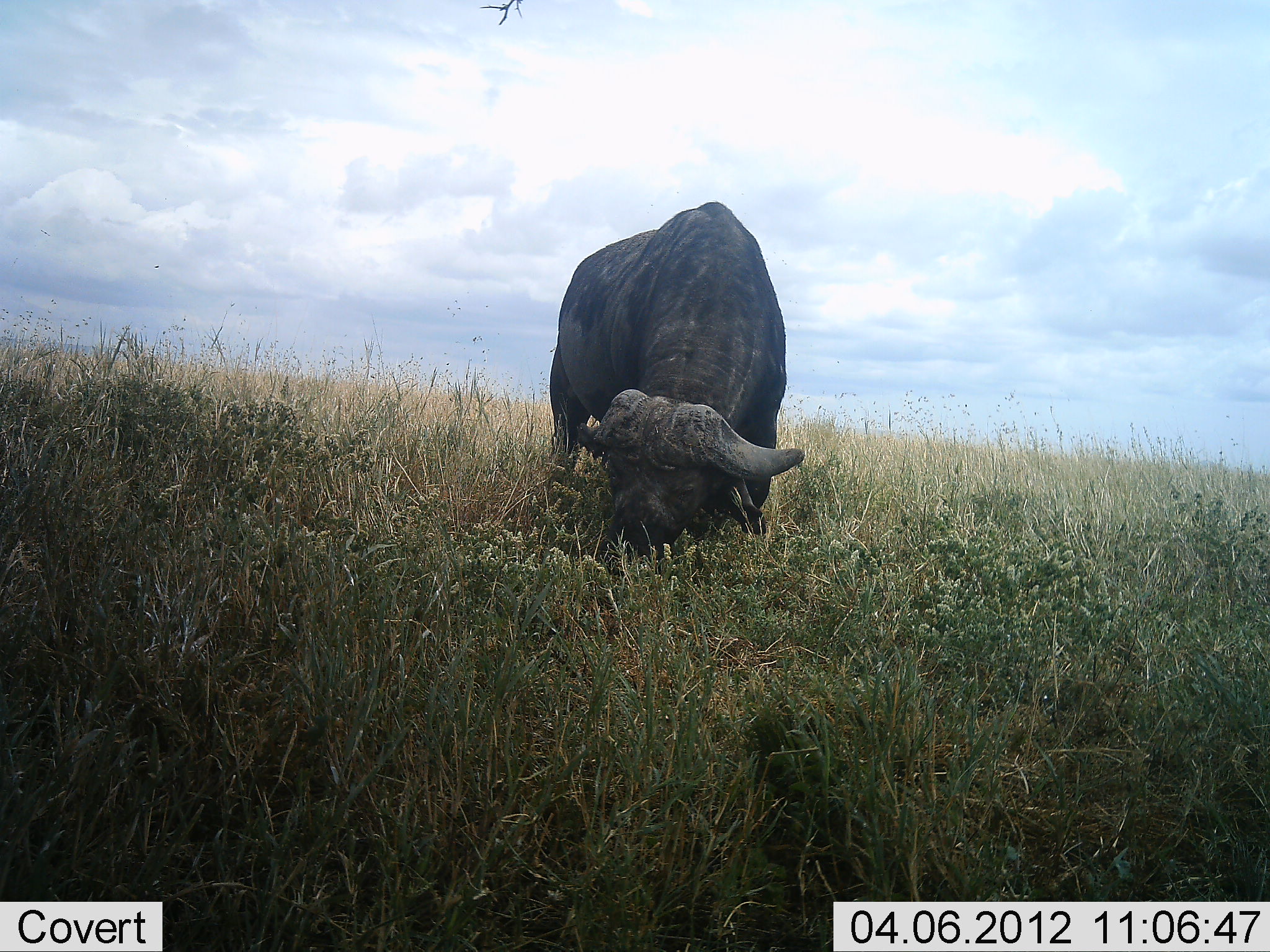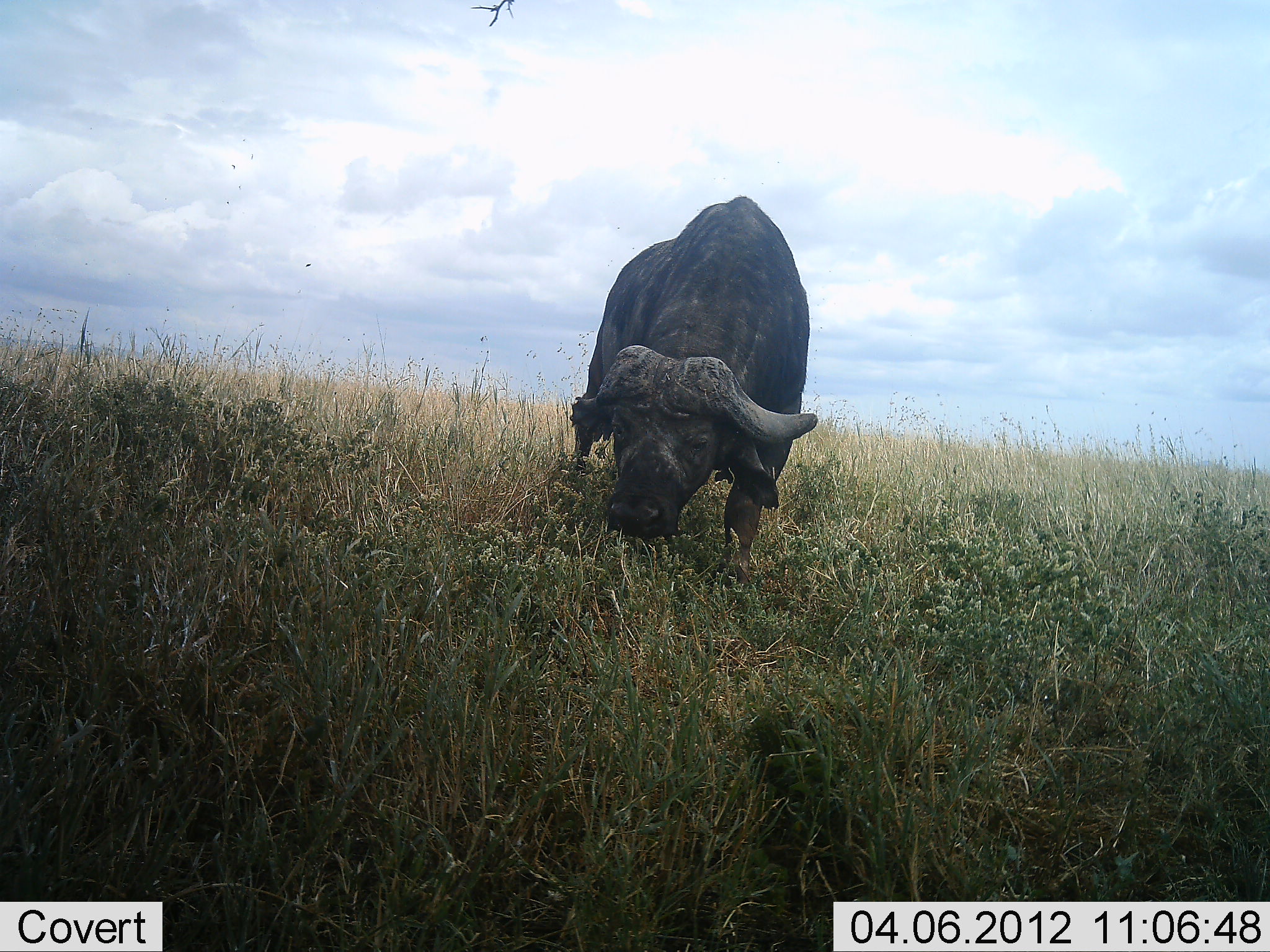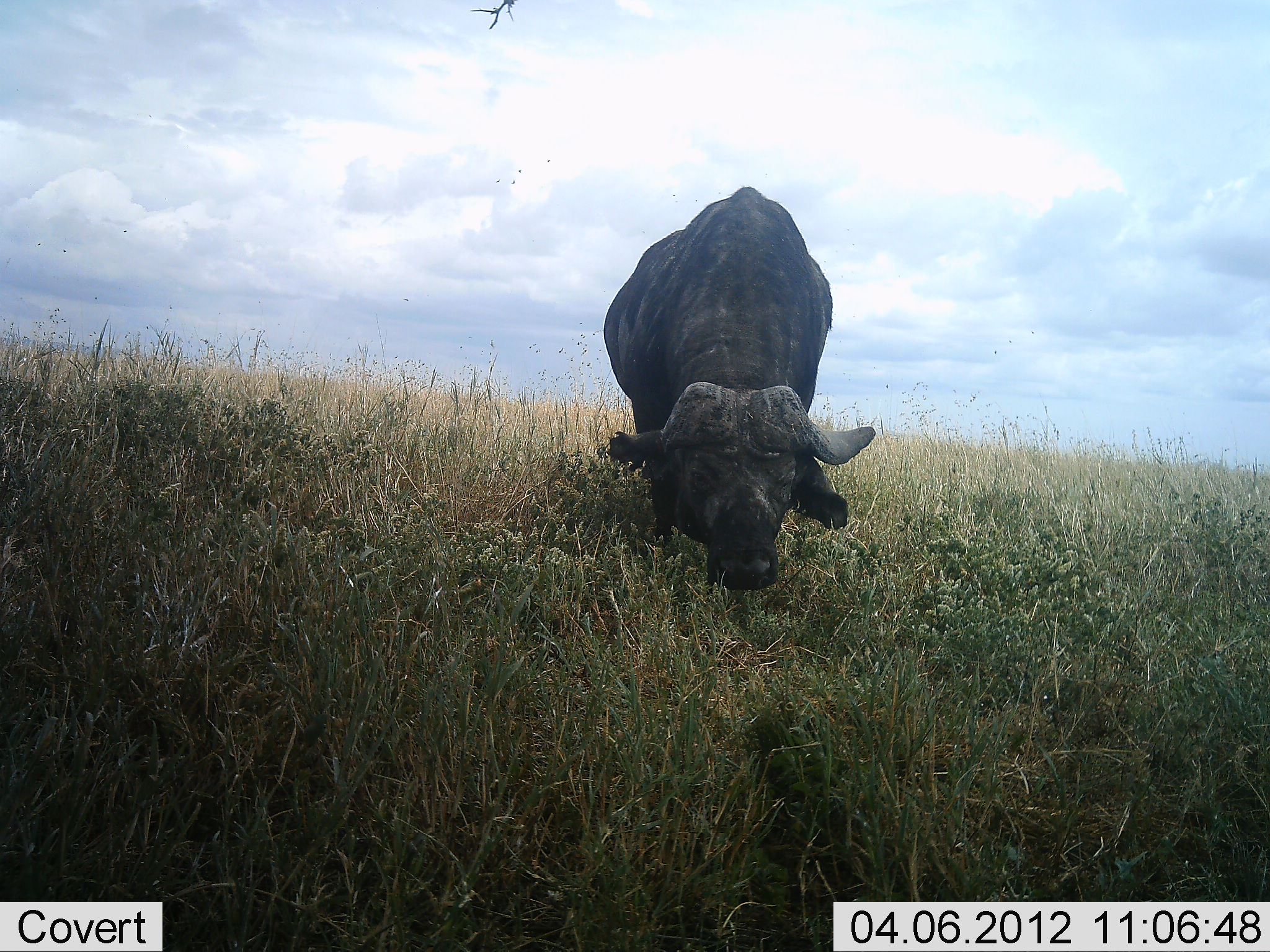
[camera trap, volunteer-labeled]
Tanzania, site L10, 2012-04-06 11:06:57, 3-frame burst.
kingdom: Animalia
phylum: Chordata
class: Mammalia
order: Artiodactyla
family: Bovidae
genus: Syncerus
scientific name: Syncerus caffer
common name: cape buffalo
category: buffalo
Buffalo (cape buffalo) (Syncerus caffer), count 1. Behavior (volunteer vote fractions): standing 25%, resting 0%, moving 21%, interacting 0%. Young present (vote fraction): 0%. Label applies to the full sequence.